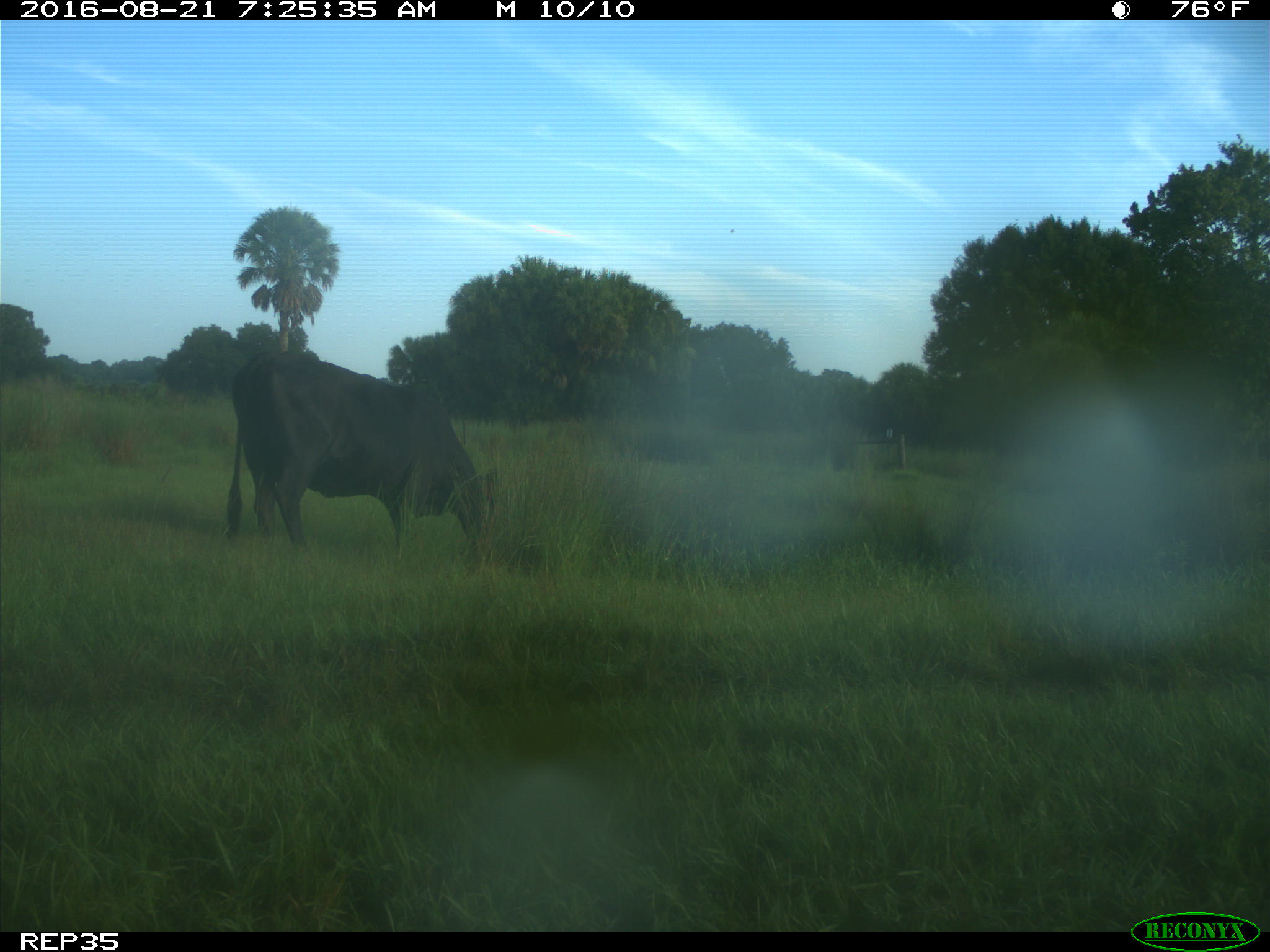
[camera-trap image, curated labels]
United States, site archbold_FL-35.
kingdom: Animalia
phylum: Chordata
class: Mammalia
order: Artiodactyla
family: Bovidae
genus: Bos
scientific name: Bos taurus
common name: domestic cow